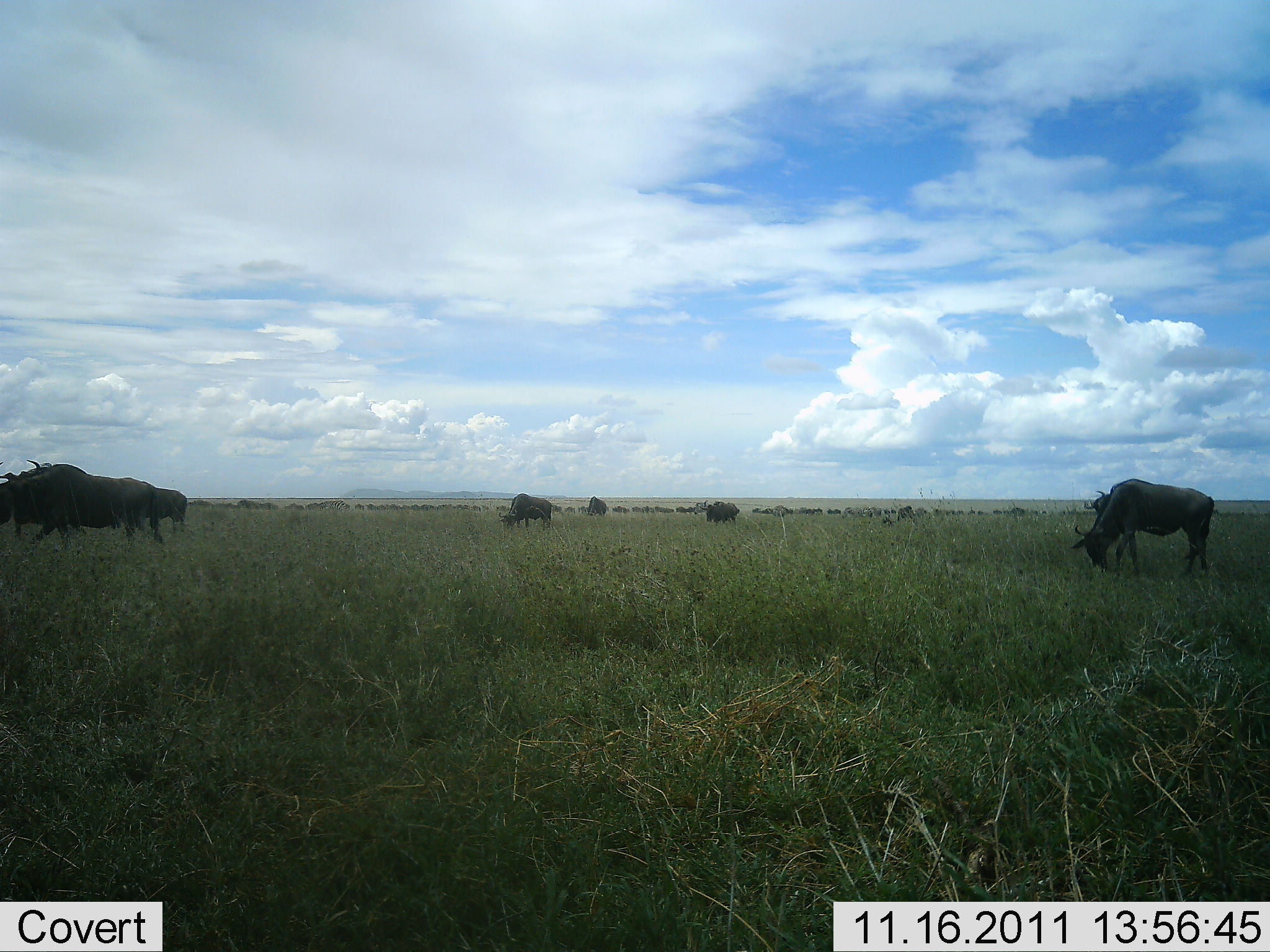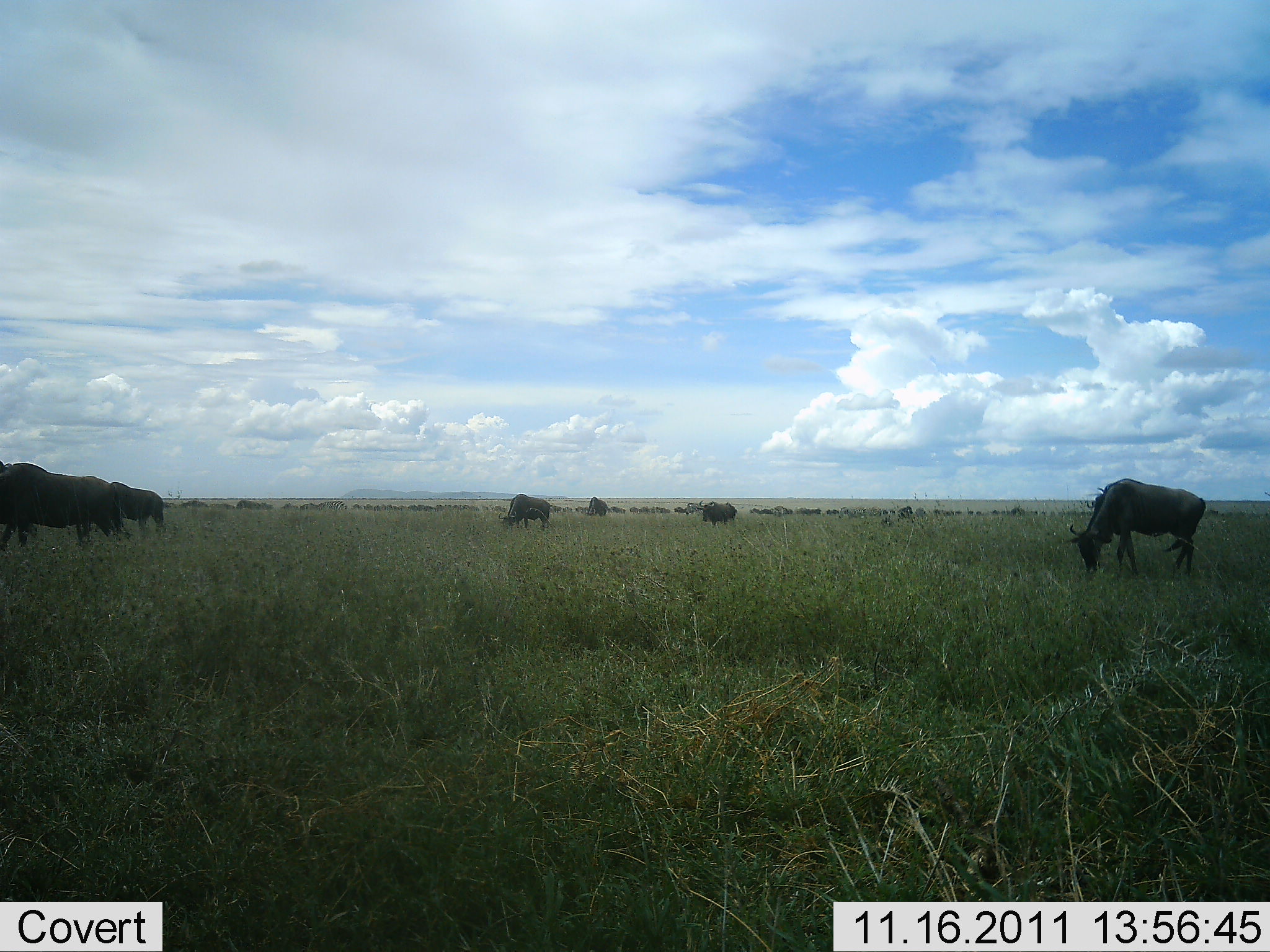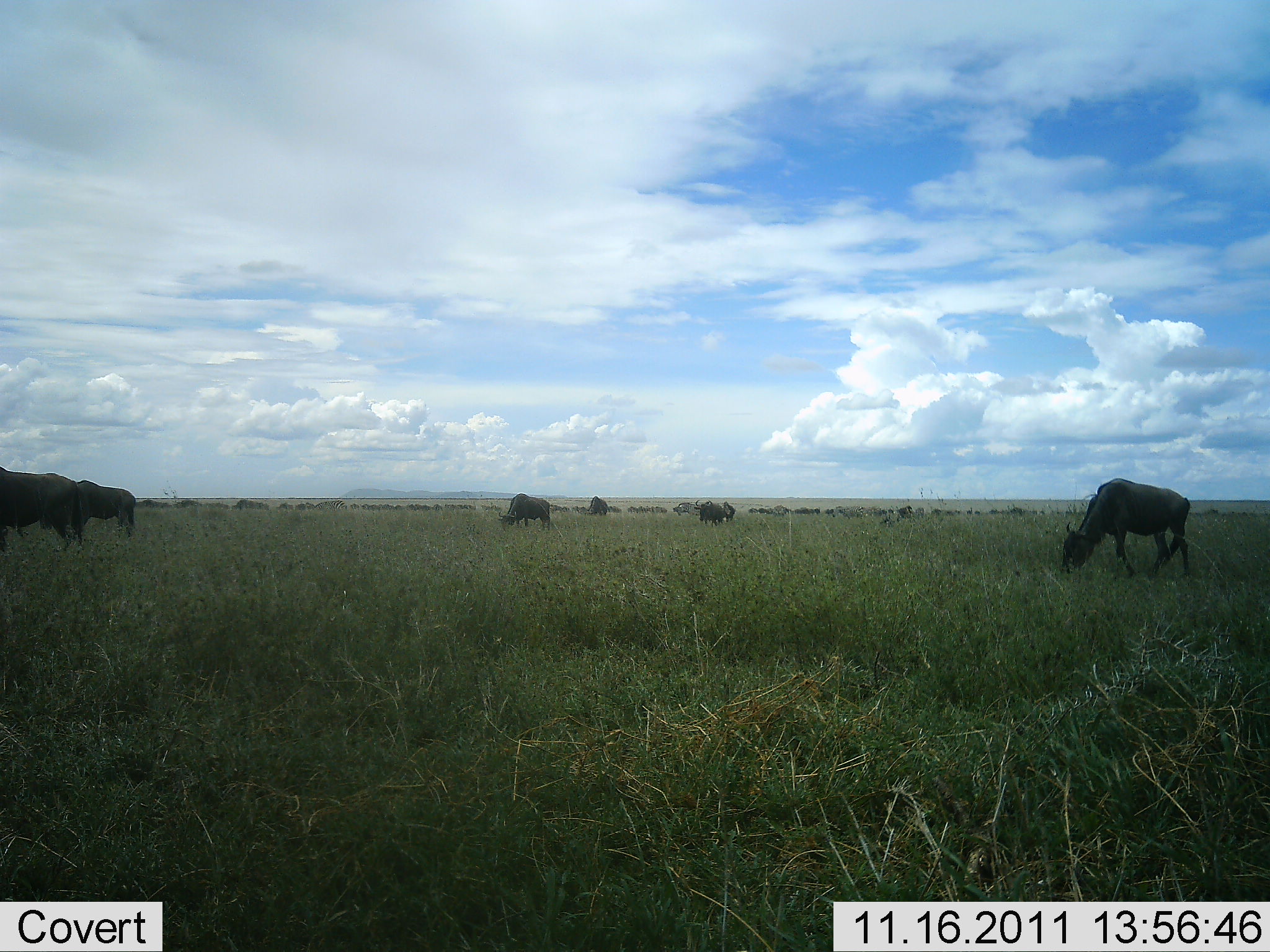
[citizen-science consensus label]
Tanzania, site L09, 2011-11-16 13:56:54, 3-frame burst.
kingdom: Animalia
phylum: Chordata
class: Mammalia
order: Artiodactyla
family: Bovidae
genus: Connochaetes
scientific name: Connochaetes taurinus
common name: blue wildebeest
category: wildebeest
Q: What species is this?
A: Wildebeest (blue wildebeest) (Connochaetes taurinus).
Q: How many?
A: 7.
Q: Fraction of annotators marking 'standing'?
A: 30%.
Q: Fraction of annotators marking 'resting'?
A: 0%.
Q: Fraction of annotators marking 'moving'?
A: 50%.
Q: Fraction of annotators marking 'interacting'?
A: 0%.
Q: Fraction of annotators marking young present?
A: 0%.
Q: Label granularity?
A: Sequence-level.